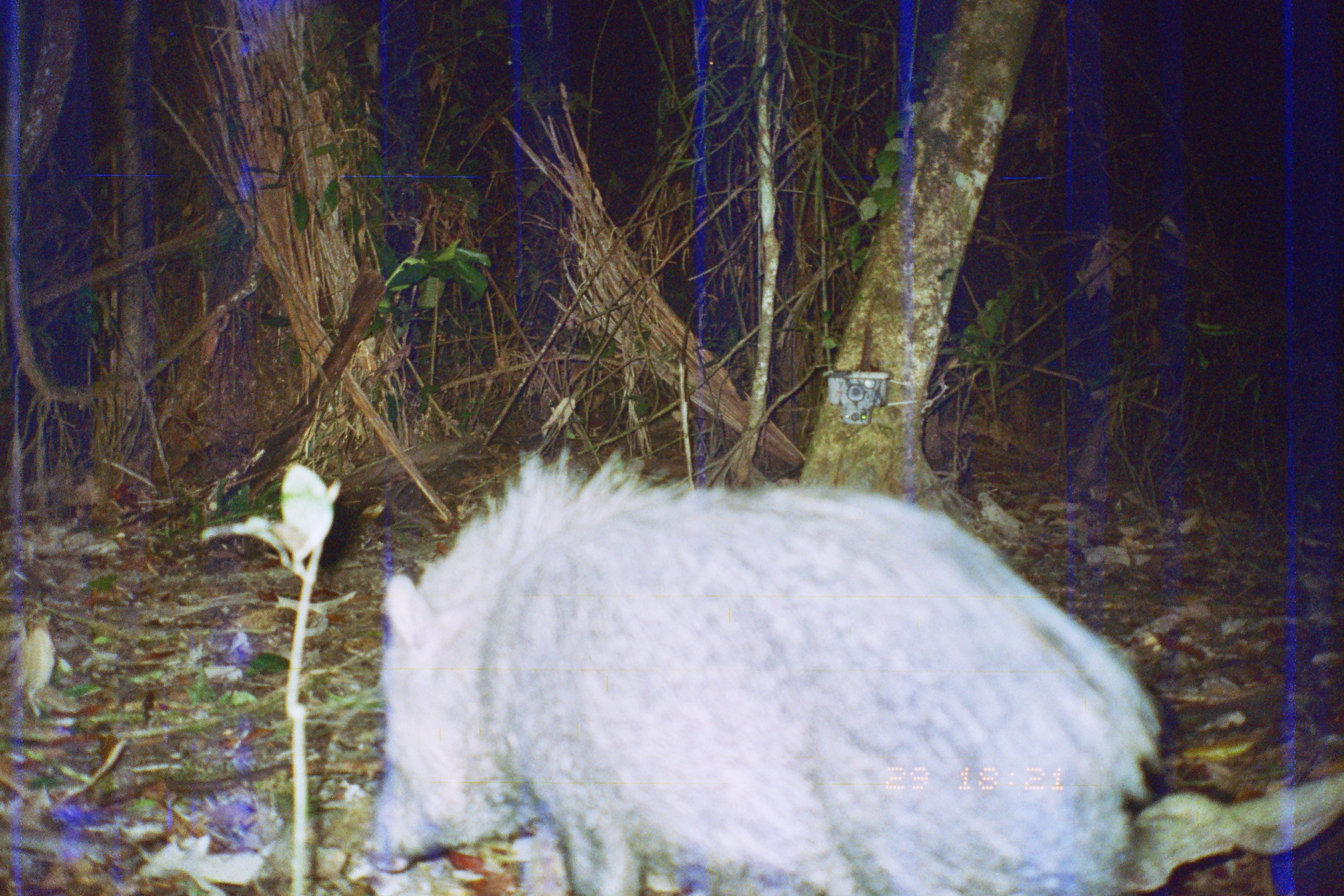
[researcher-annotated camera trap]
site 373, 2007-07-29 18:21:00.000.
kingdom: Animalia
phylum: Chordata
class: Mammalia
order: Artiodactyla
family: Tayassuidae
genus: Pecari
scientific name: Pecari tajacu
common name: collared peccary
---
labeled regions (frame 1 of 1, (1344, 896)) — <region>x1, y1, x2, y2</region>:
pecari tajacu: <region>360, 447, 1166, 896</region>